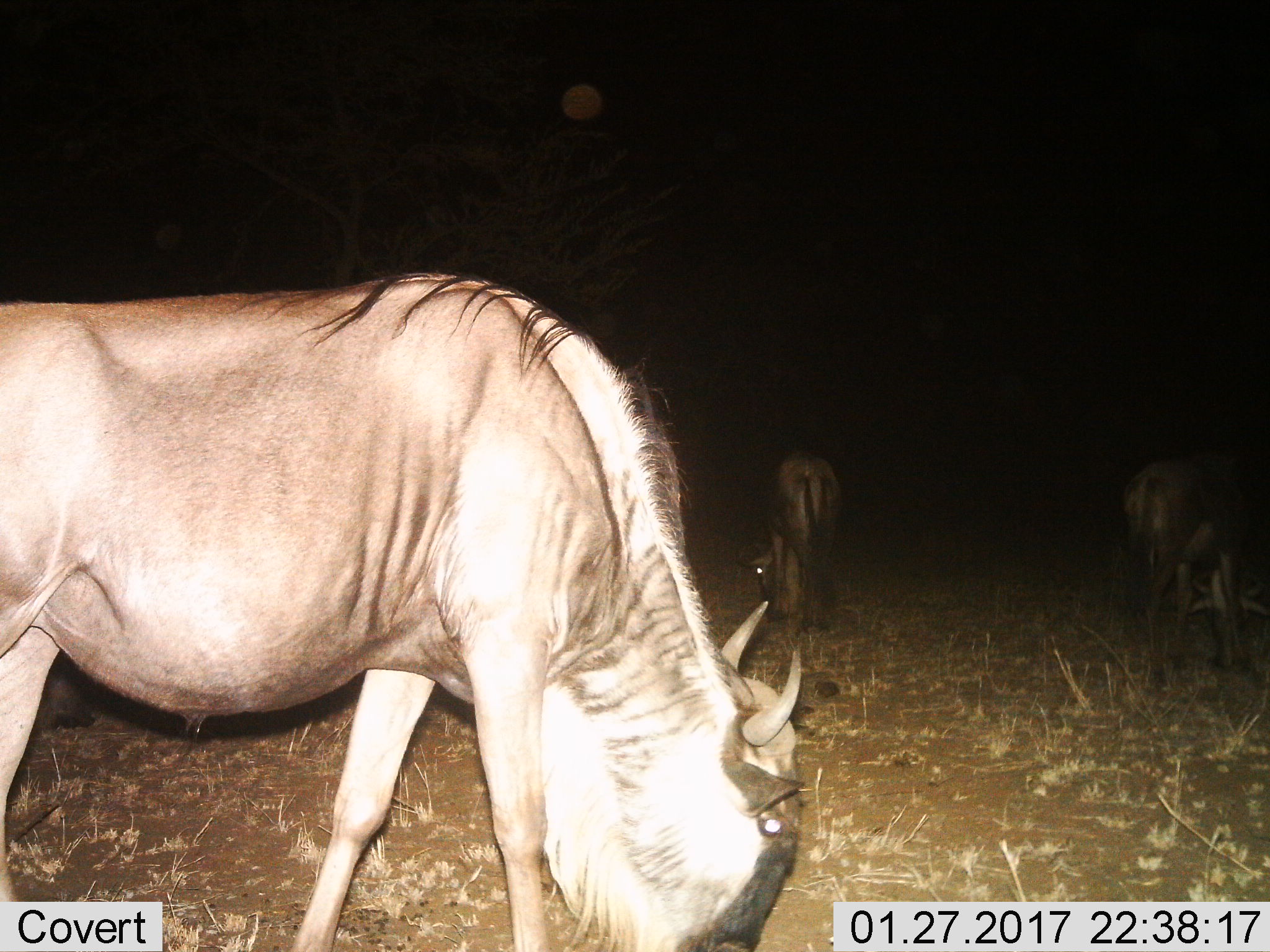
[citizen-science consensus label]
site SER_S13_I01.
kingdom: Animalia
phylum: Chordata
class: Mammalia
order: Artiodactyla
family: Bovidae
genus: Connochaetes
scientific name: Connochaetes taurinus taurinus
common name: blue wildebeest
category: wildebeestblue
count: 3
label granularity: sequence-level